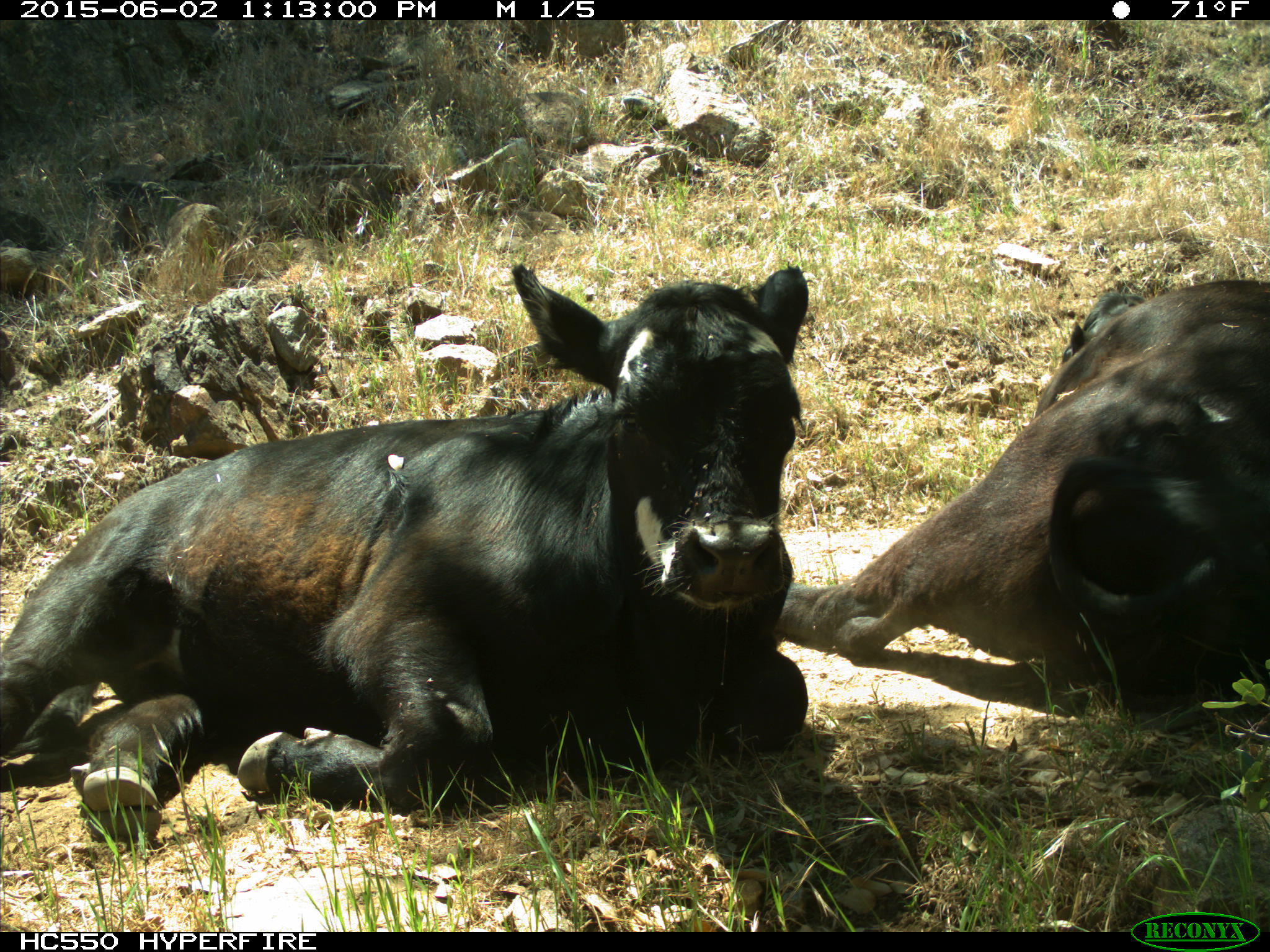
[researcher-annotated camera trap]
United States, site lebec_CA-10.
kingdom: Animalia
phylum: Chordata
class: Mammalia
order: Artiodactyla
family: Bovidae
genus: Bos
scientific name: Bos taurus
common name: domestic cow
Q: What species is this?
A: Bos taurus (domestic cow).